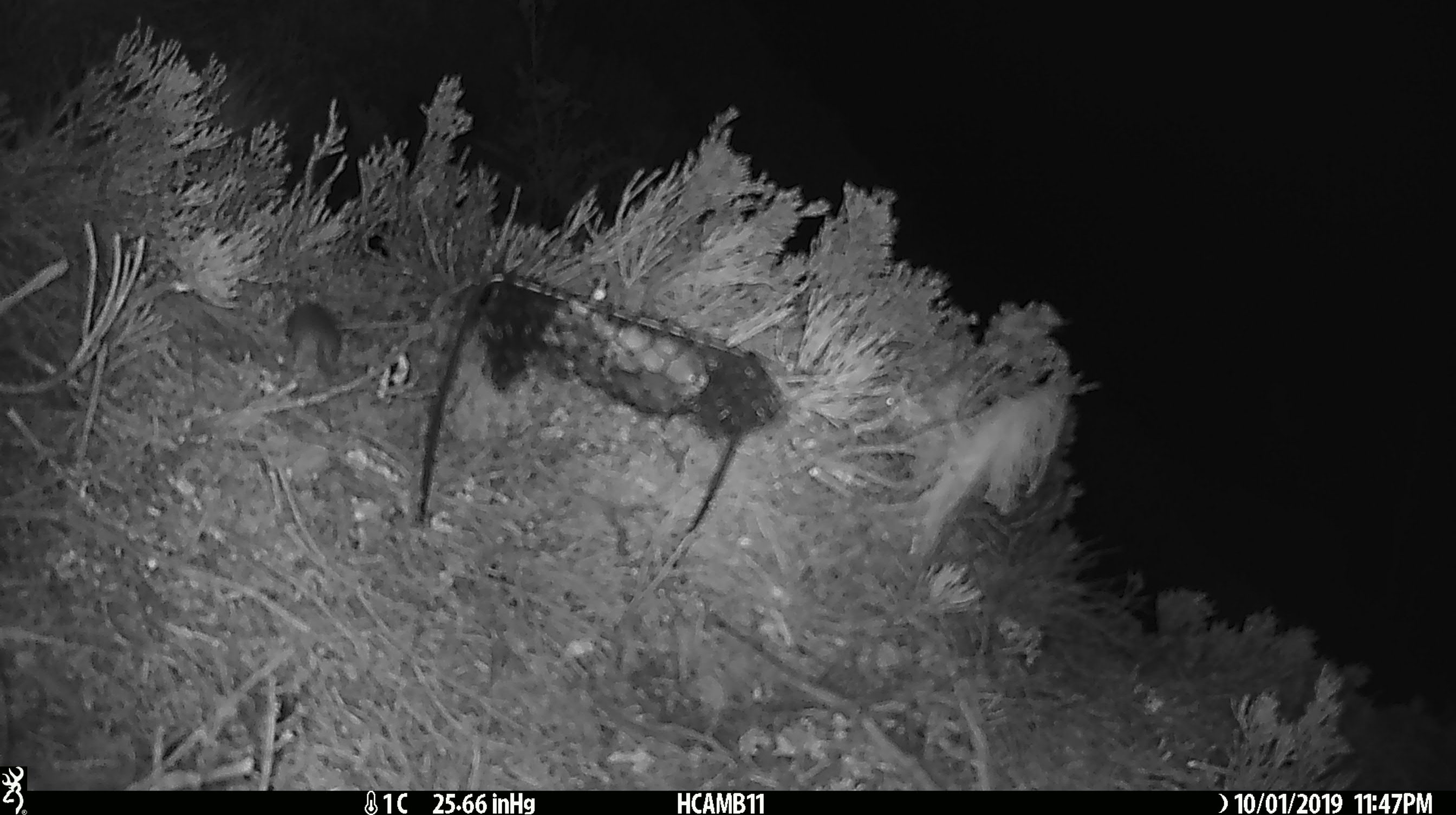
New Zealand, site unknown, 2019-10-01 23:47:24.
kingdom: Animalia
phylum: Chordata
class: Mammalia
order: Rodentia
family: Muridae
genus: Mus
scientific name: Mus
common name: mouse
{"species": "mouse (Mus)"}